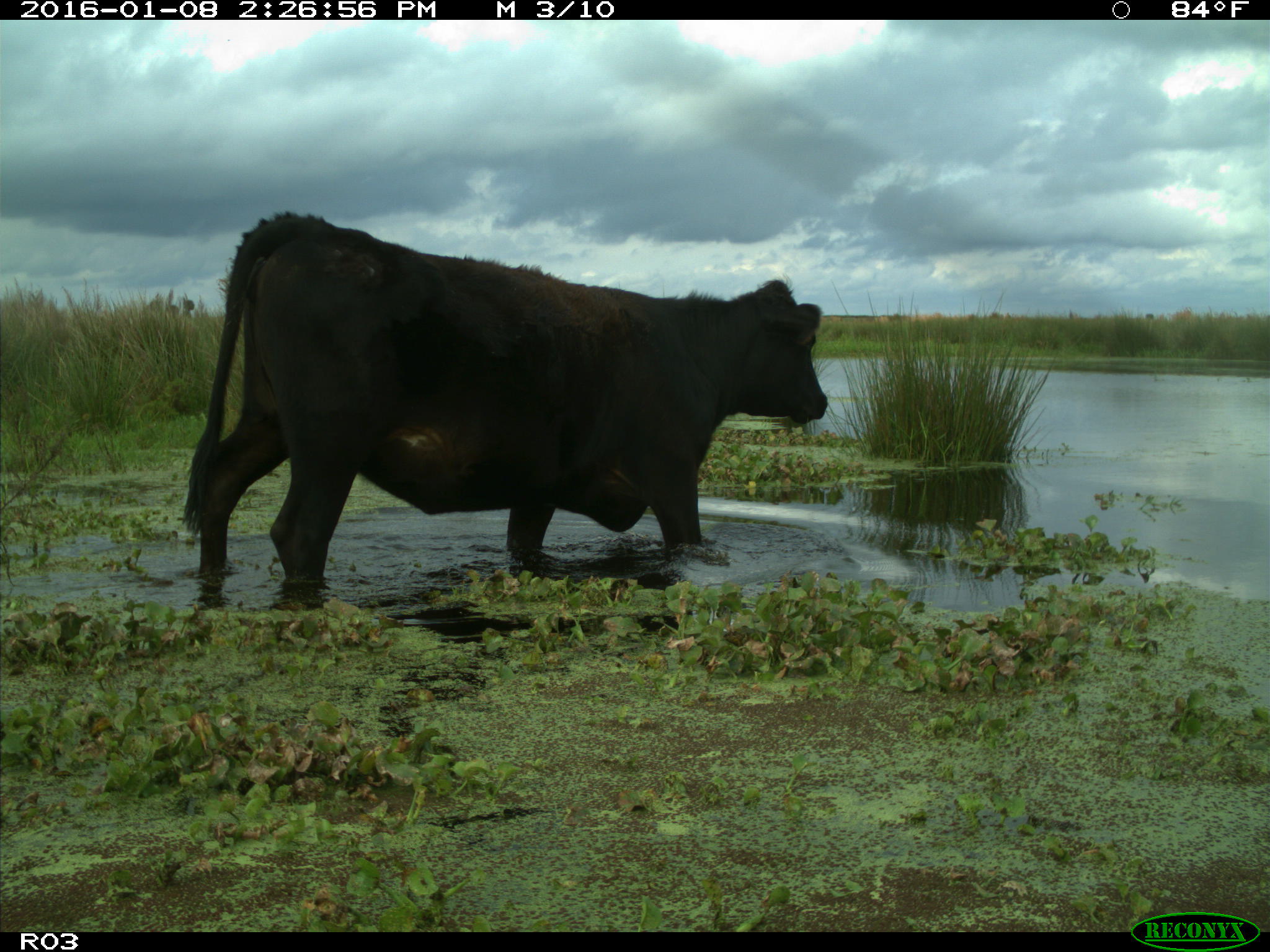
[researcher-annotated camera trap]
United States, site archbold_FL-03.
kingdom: Animalia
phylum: Chordata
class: Mammalia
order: Artiodactyla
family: Bovidae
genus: Bos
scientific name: Bos taurus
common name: domestic cow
Bos taurus (domestic cow).